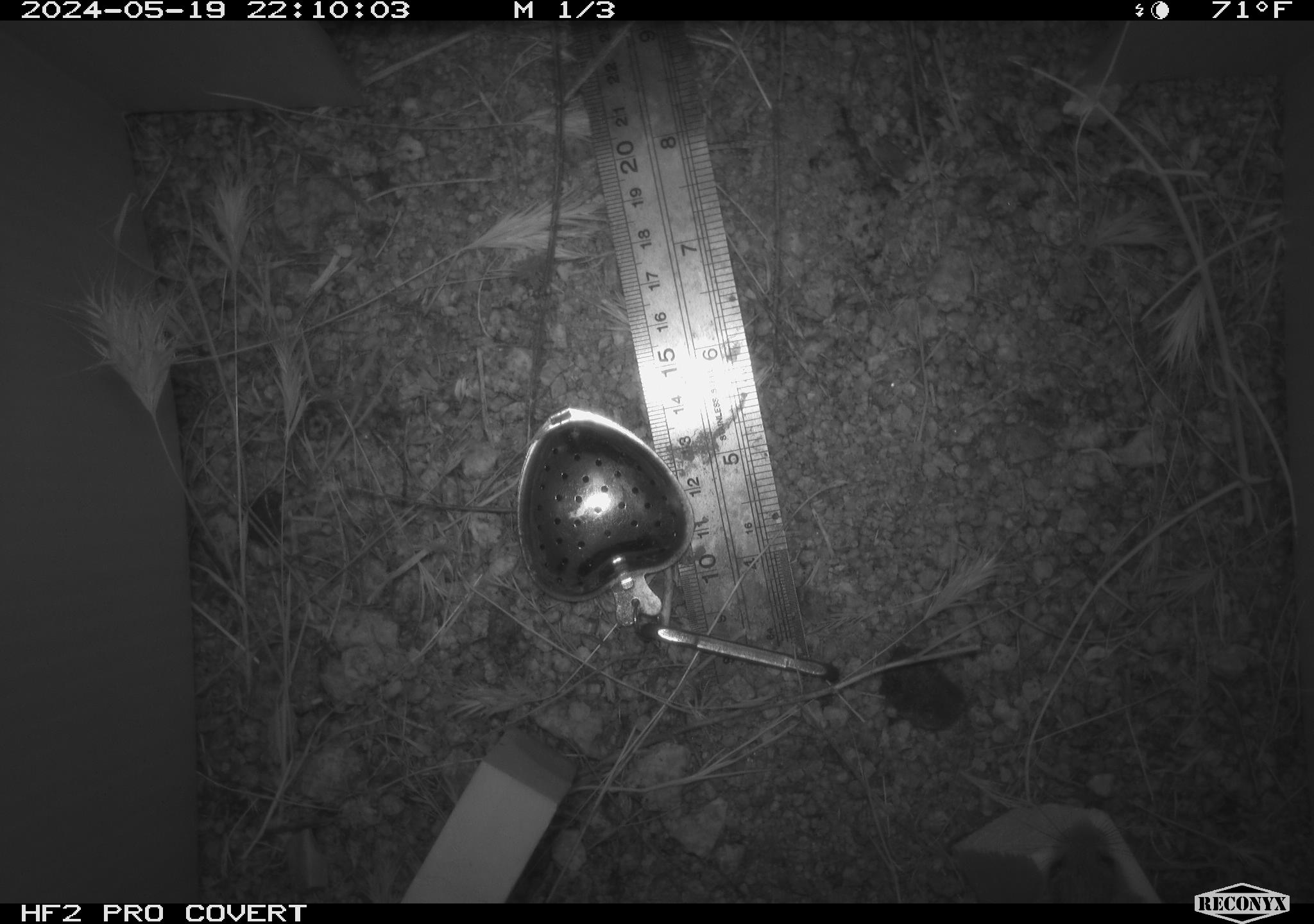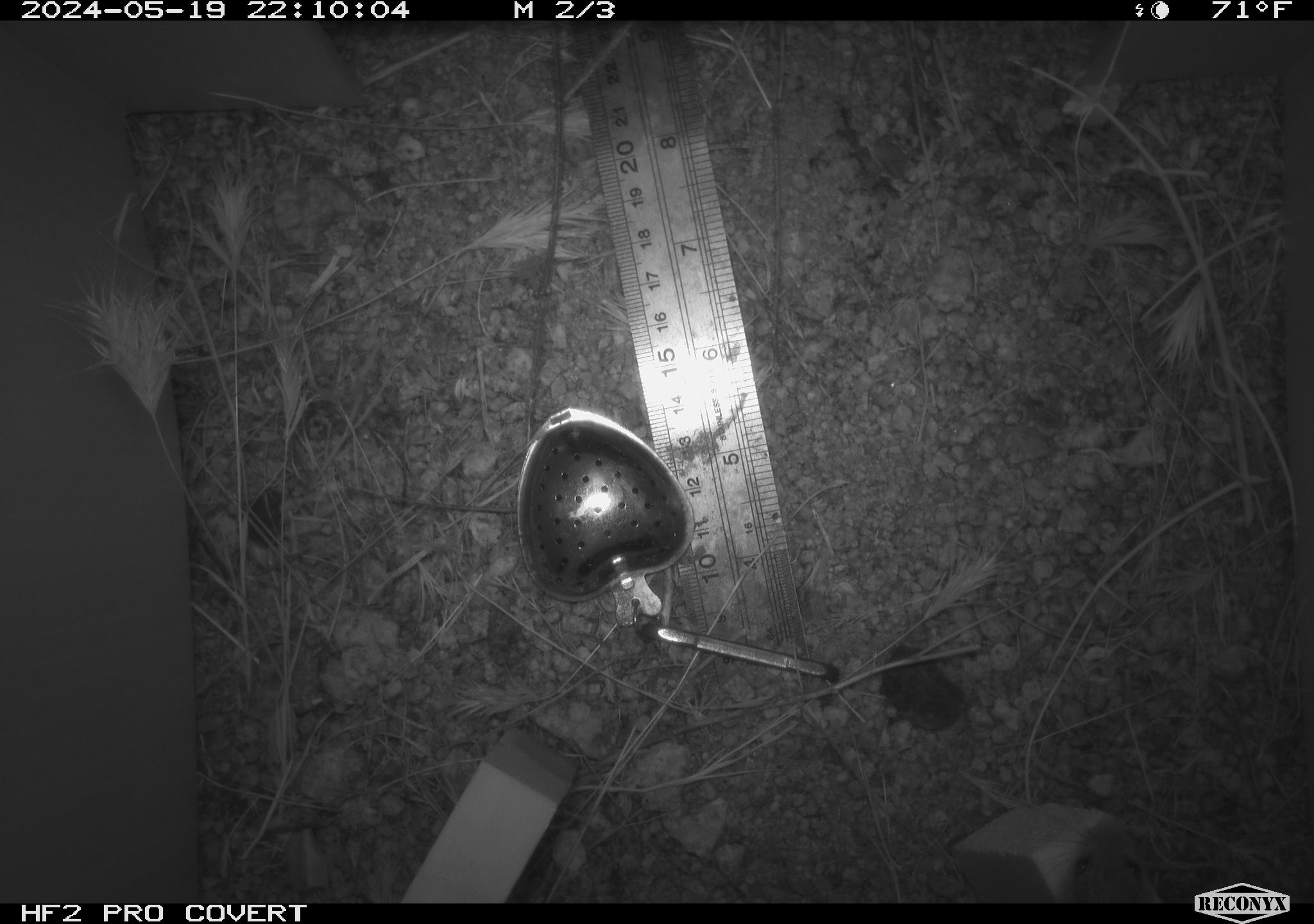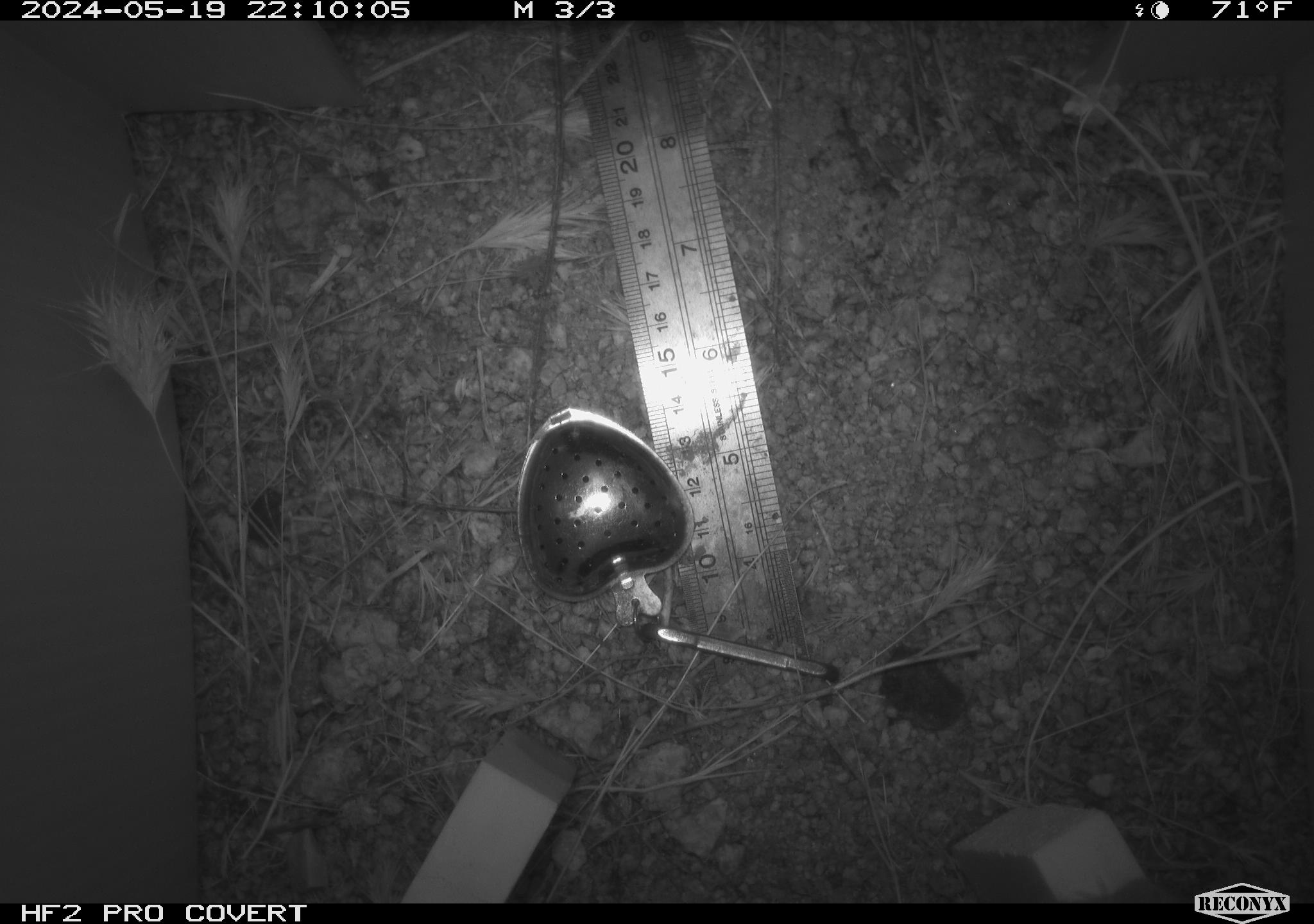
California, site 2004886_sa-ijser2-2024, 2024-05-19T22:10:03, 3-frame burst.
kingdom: Animalia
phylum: Chordata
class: Mammalia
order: Rodentia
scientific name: Rodentia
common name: mouse species